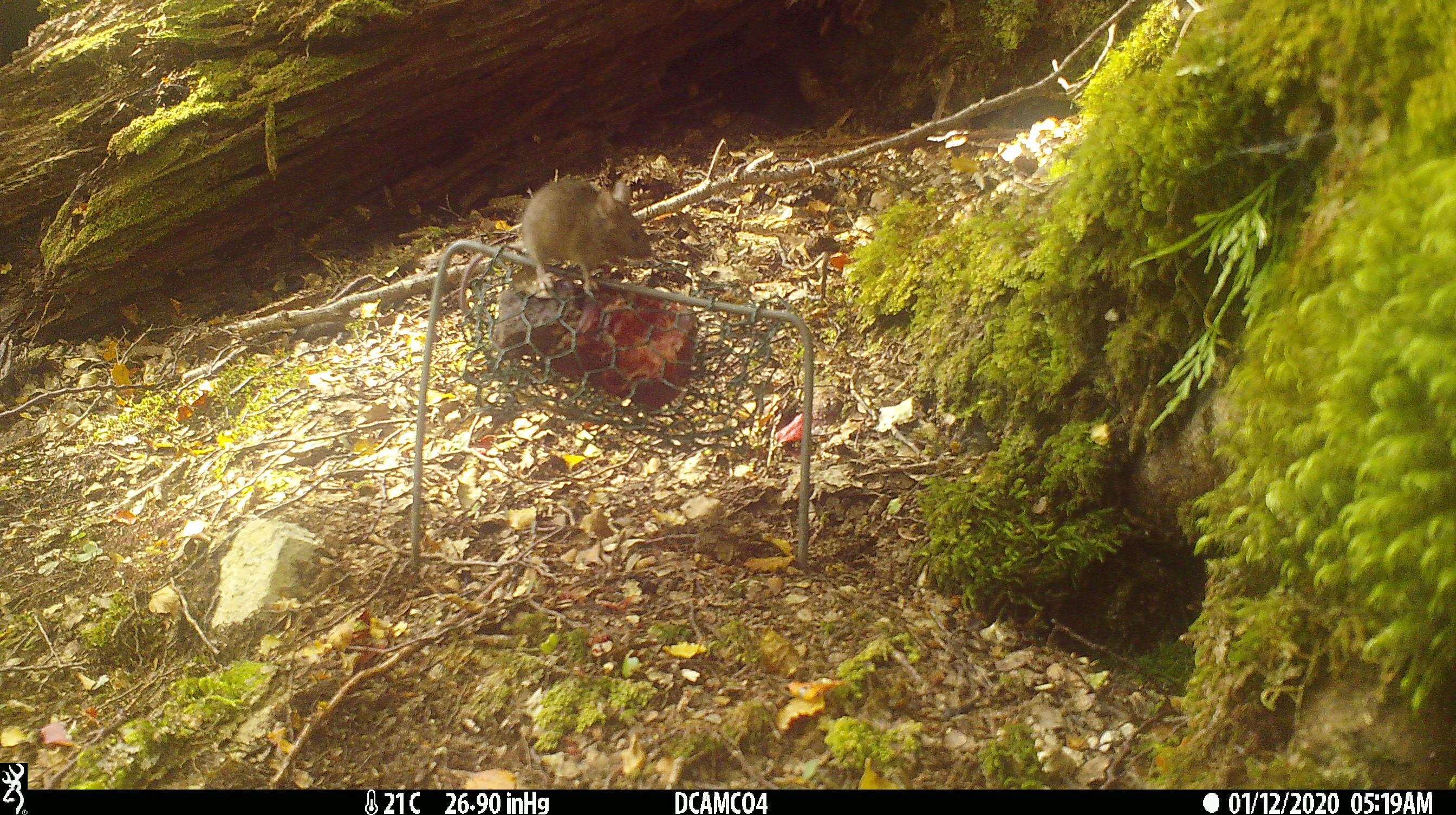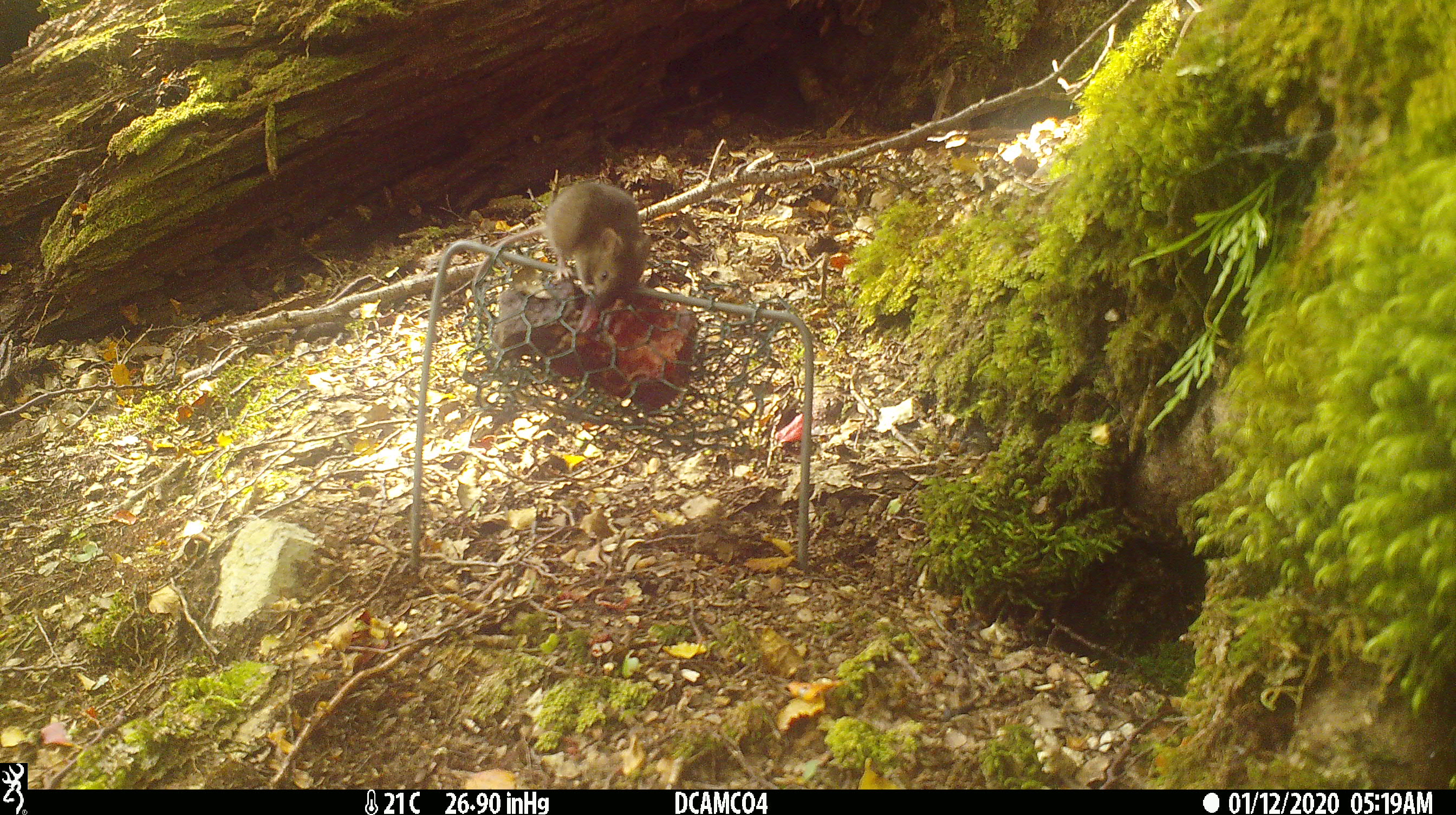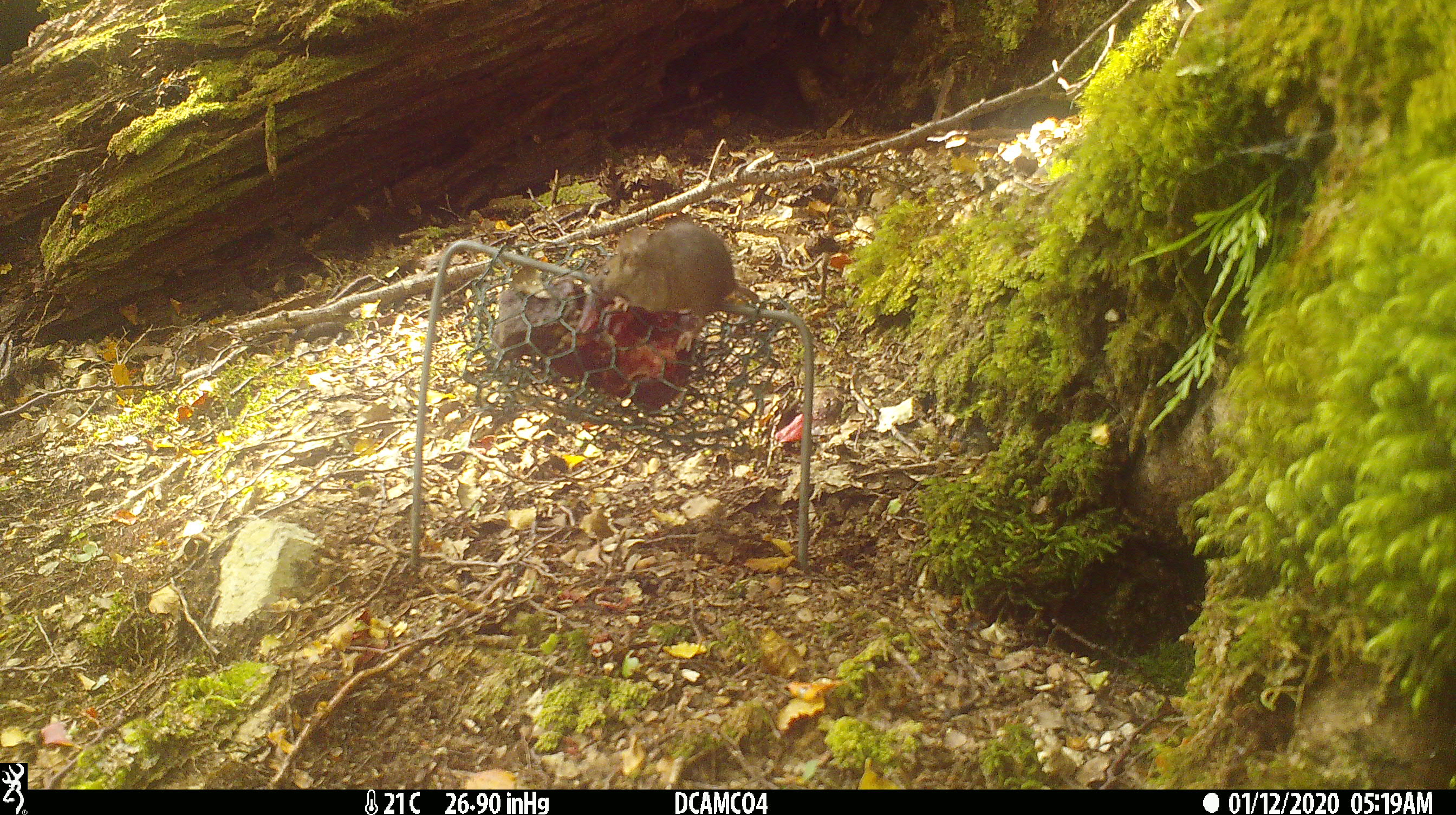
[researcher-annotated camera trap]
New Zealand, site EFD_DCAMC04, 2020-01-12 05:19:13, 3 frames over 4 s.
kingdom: Animalia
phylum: Chordata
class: Mammalia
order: Rodentia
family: Muridae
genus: Mus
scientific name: Mus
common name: mouse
Mouse (Mus).